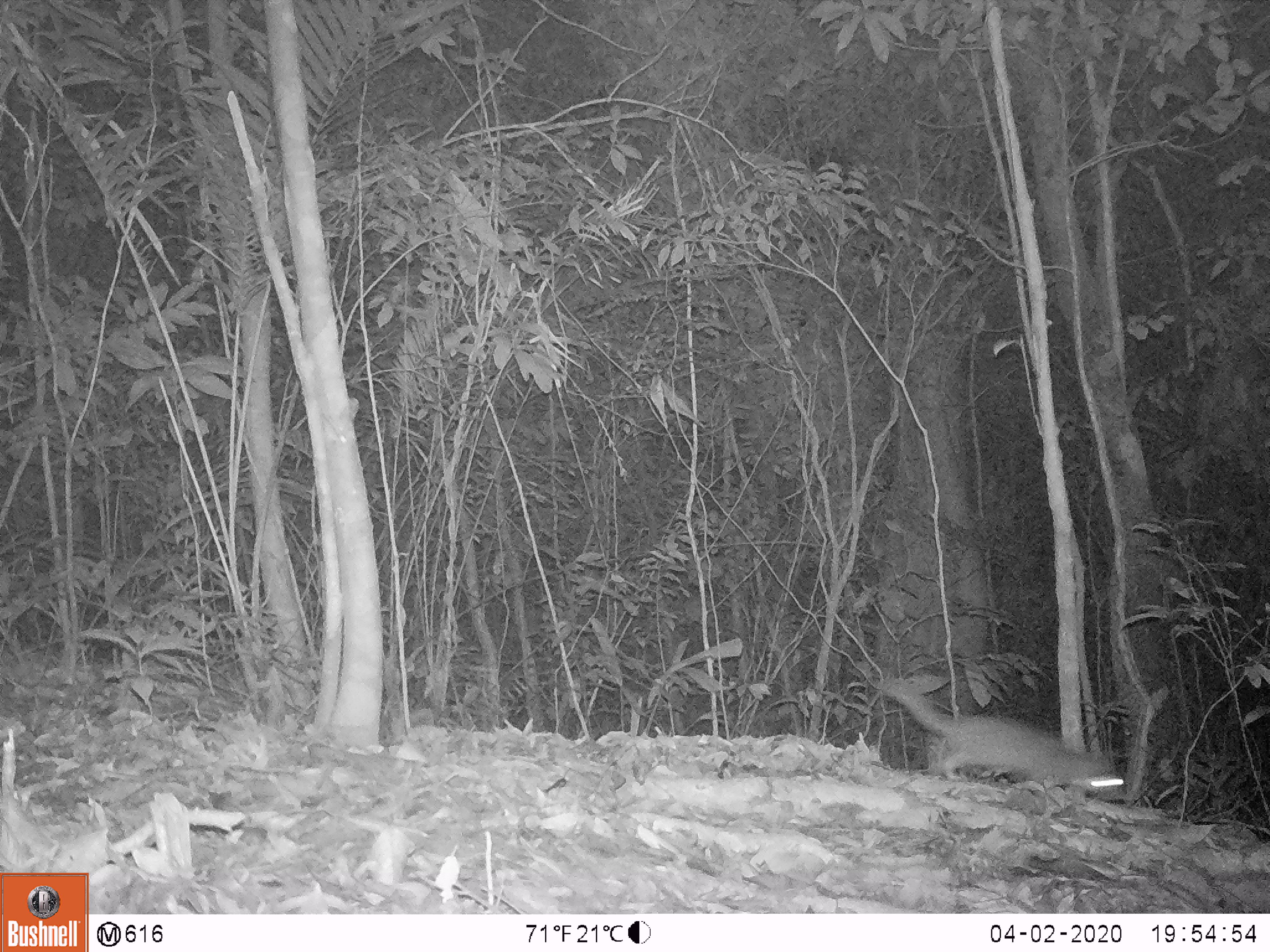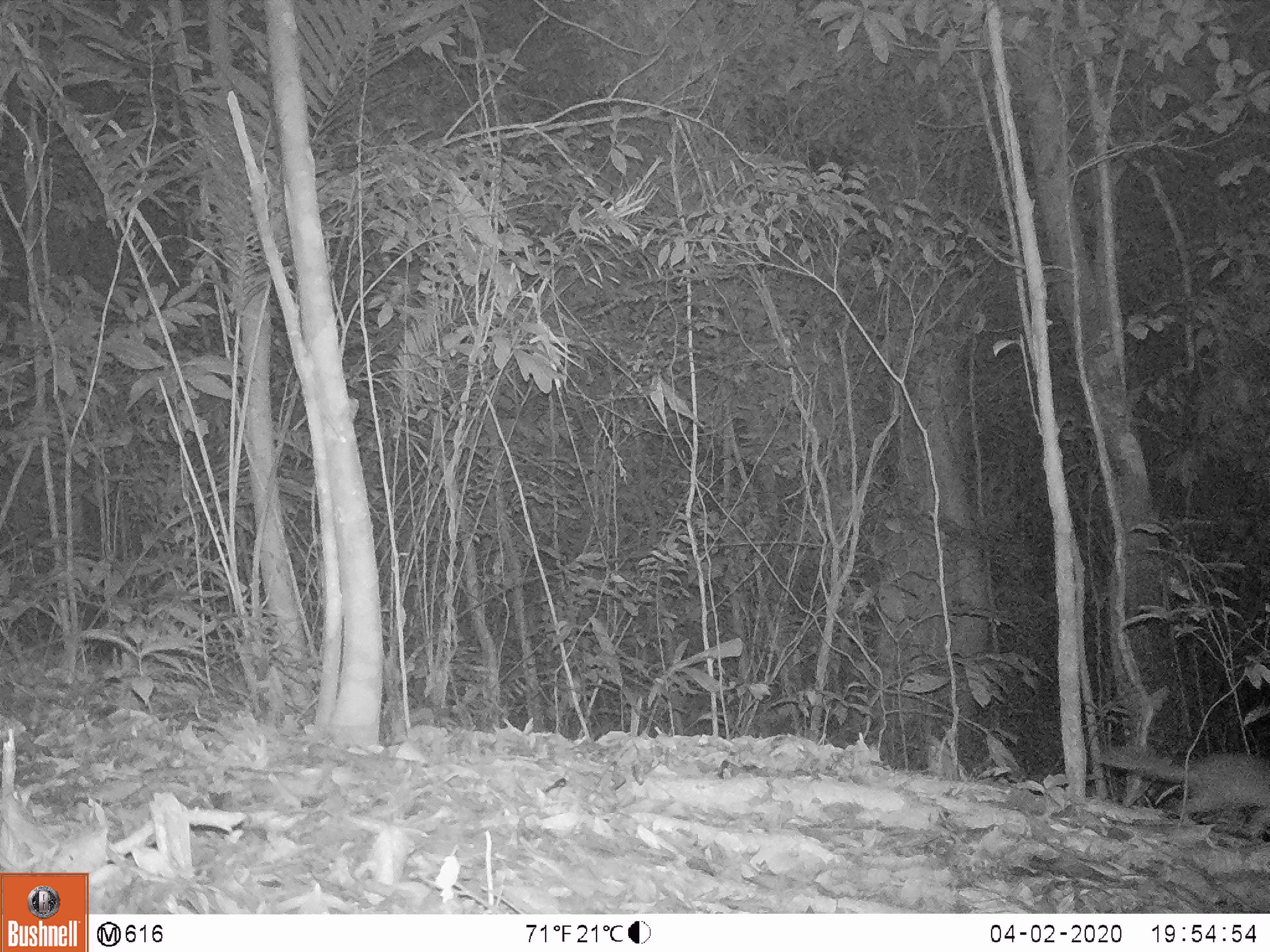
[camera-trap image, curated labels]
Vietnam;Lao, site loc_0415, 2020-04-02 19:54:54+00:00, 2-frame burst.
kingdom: Animalia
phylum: Chordata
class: Mammalia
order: Carnivora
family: Mustelidae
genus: Melogale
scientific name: Melogale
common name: ferret badger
Ferret badger (Melogale). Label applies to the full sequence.